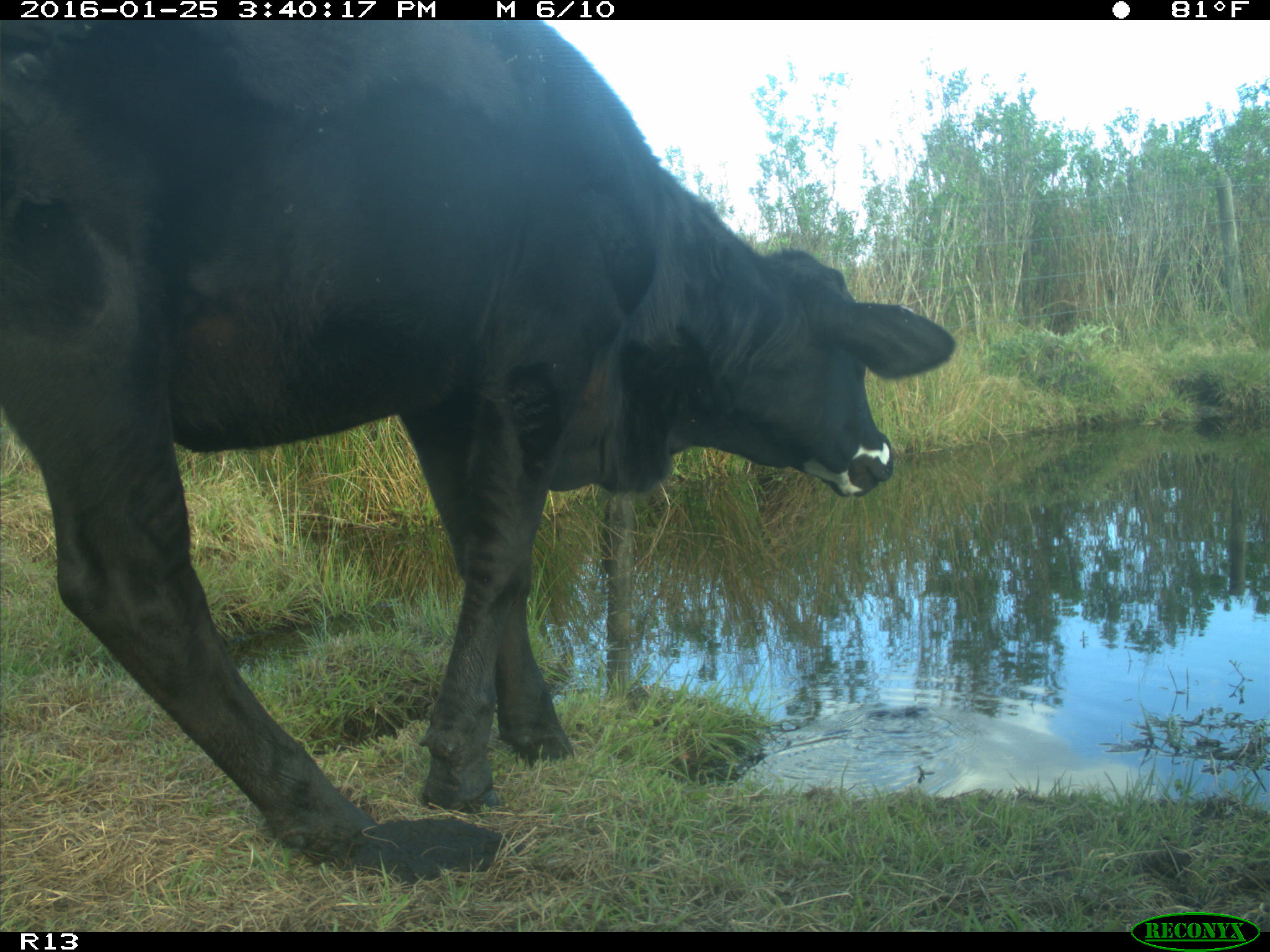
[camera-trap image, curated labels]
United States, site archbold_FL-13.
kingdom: Animalia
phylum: Chordata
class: Mammalia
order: Artiodactyla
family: Bovidae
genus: Bos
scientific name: Bos taurus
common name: domestic cow